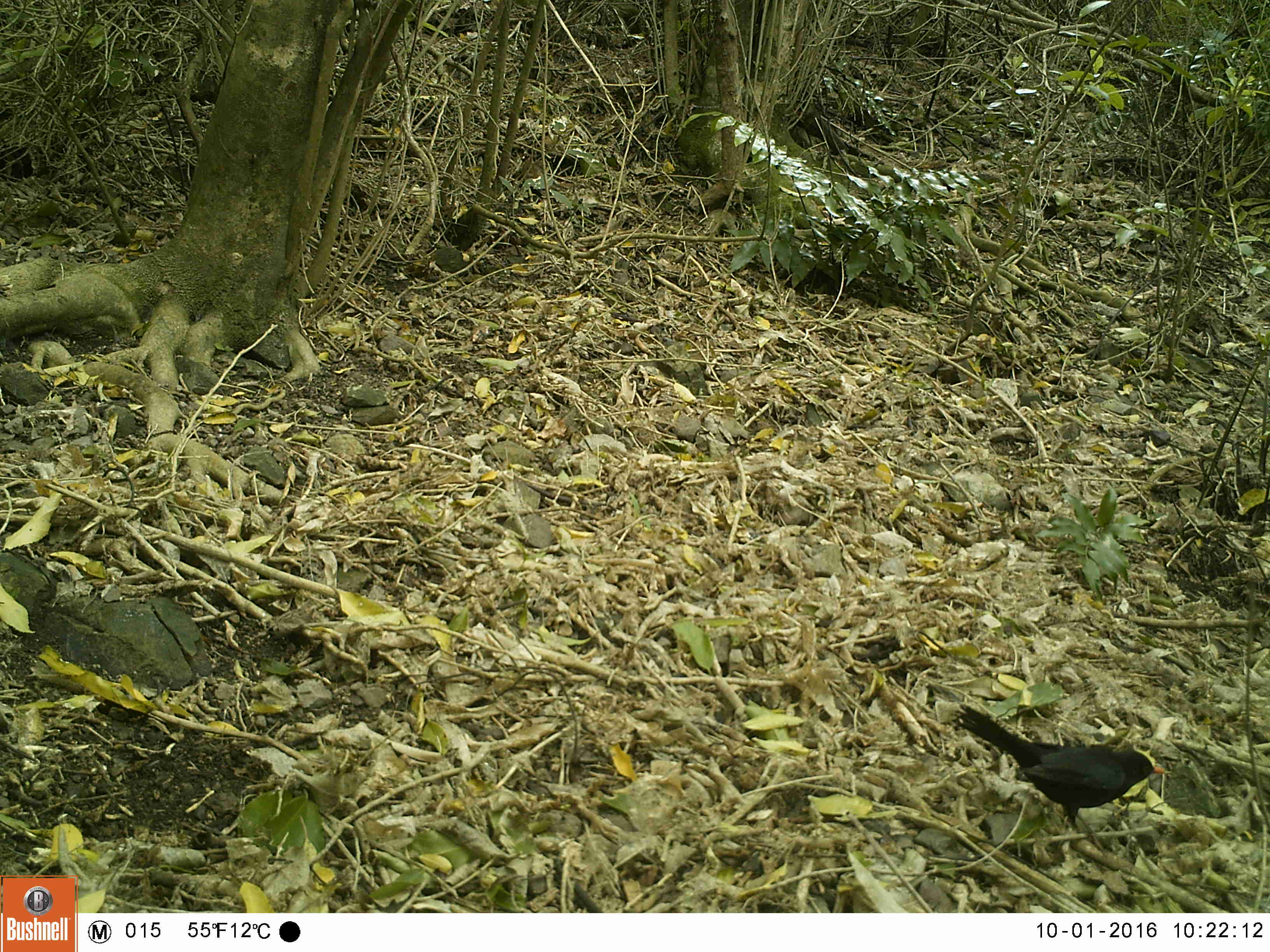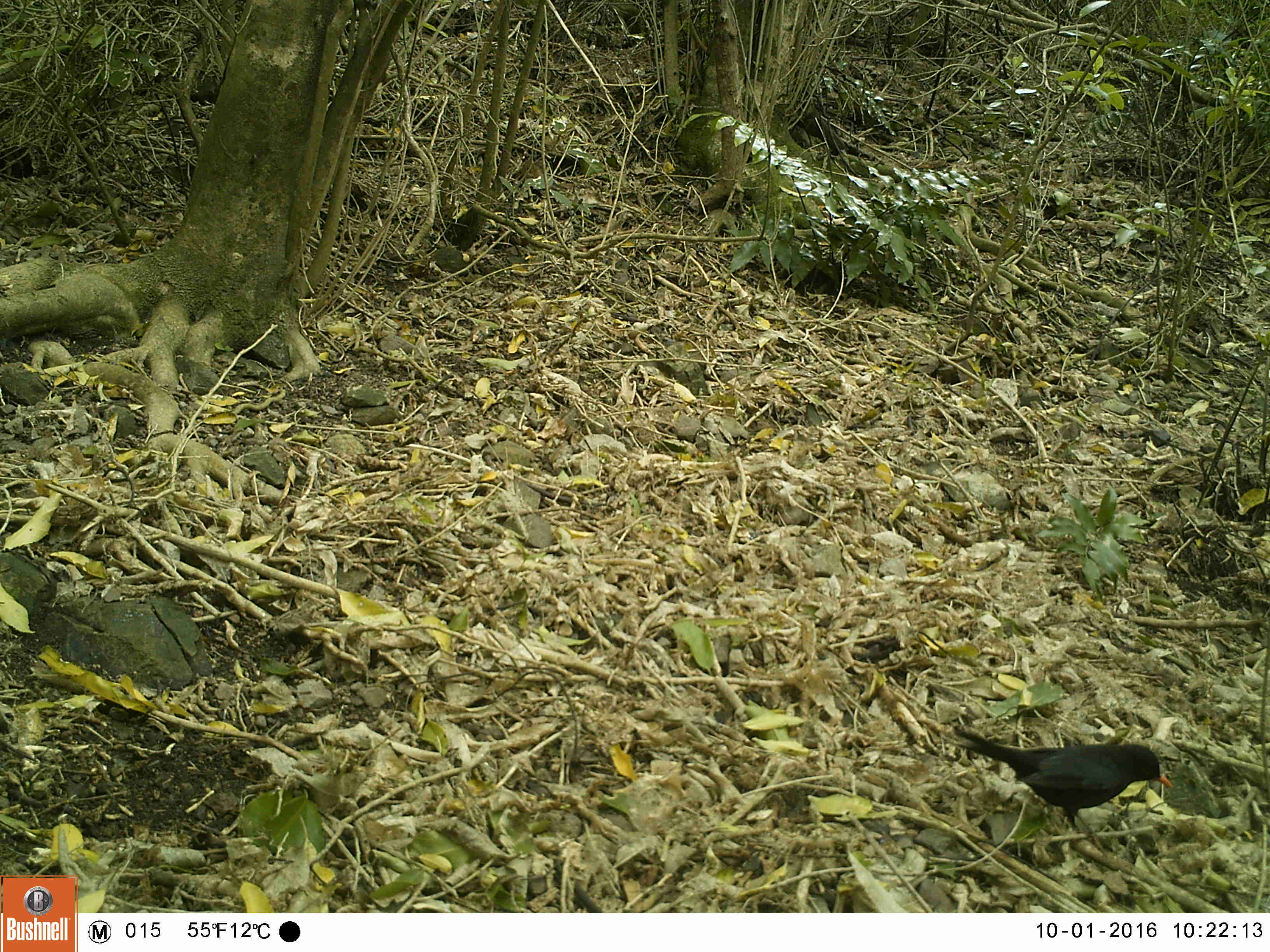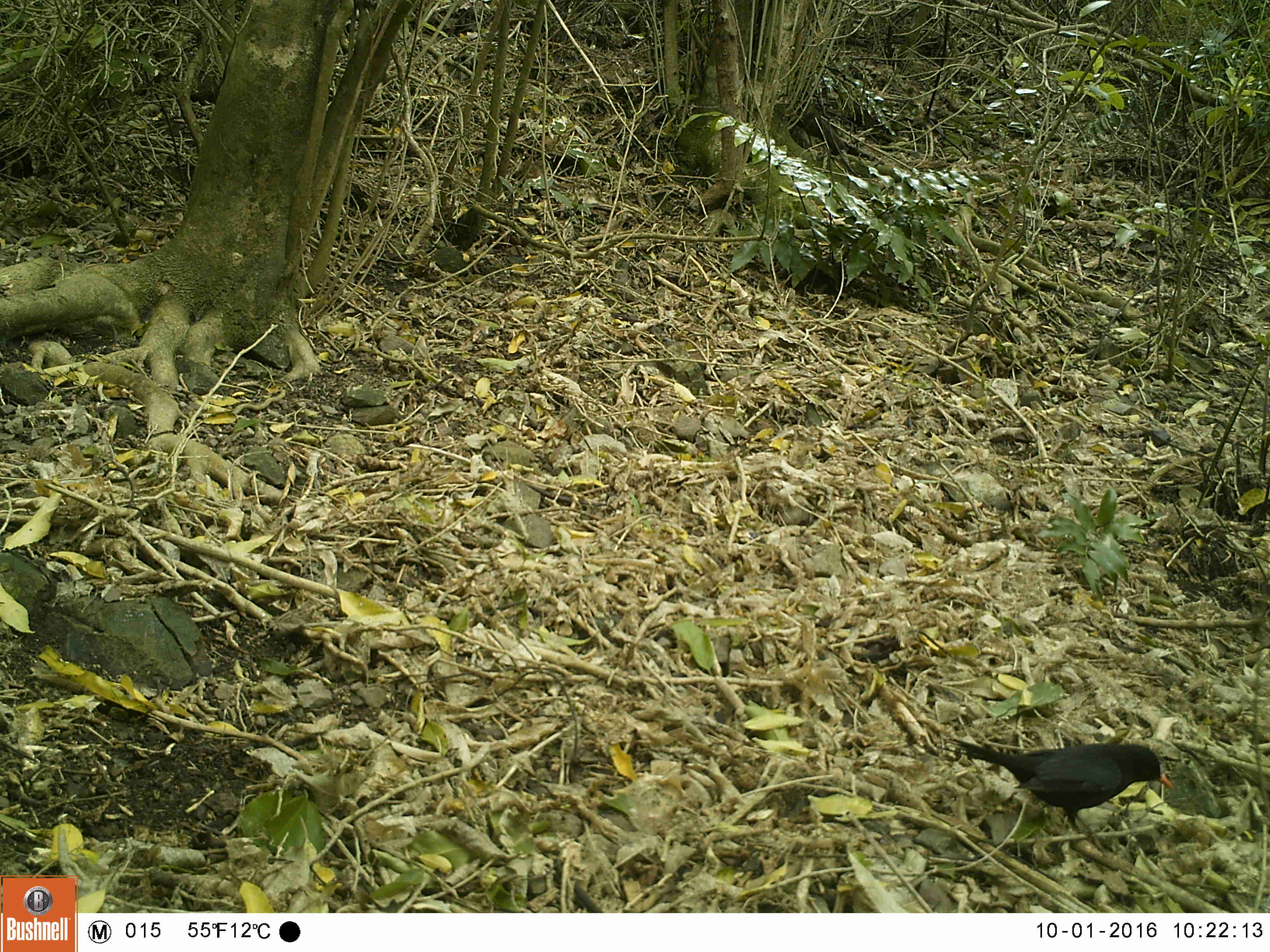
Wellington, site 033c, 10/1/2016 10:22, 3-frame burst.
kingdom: Animalia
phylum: Chordata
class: Aves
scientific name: Aves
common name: bird